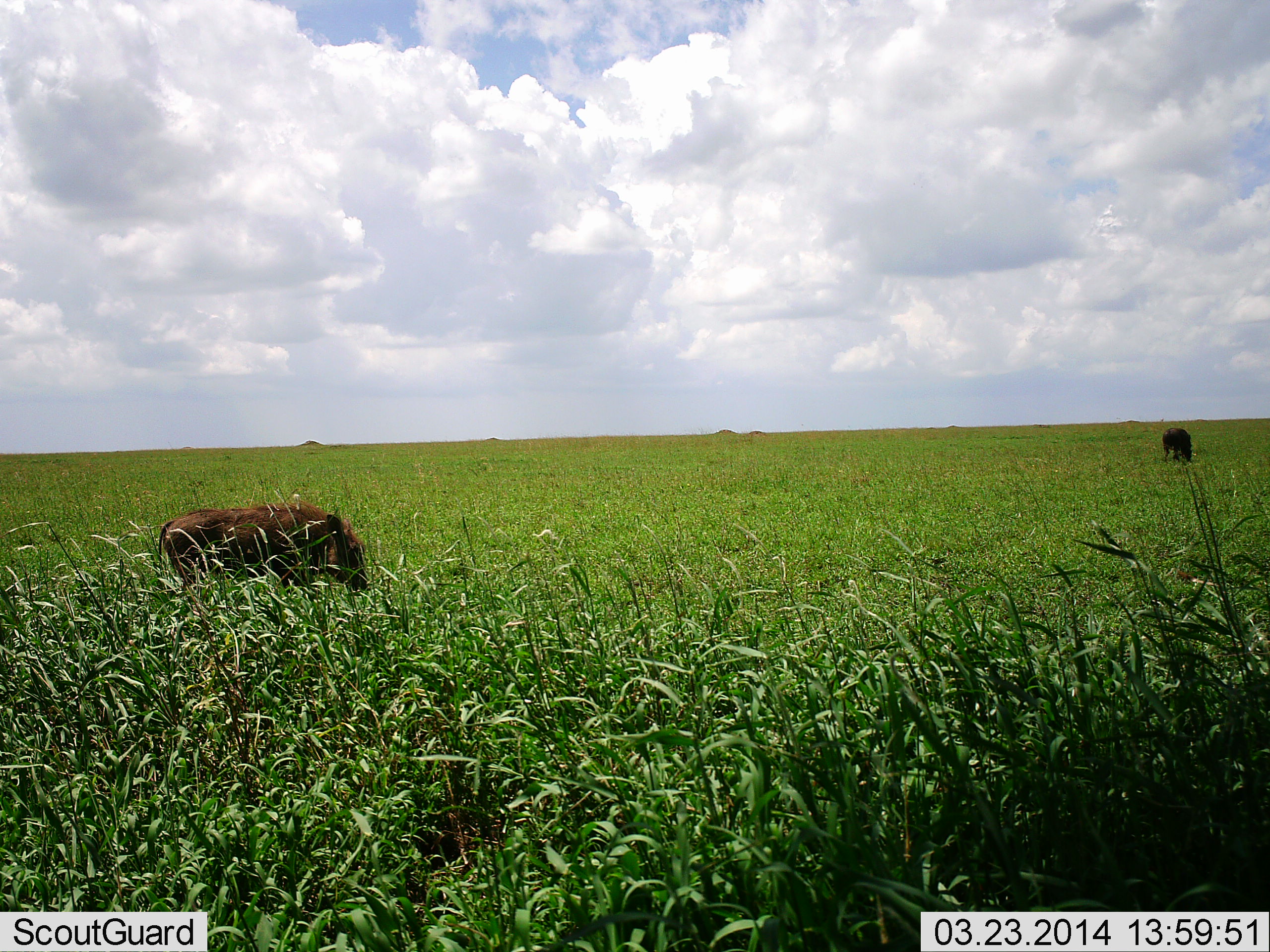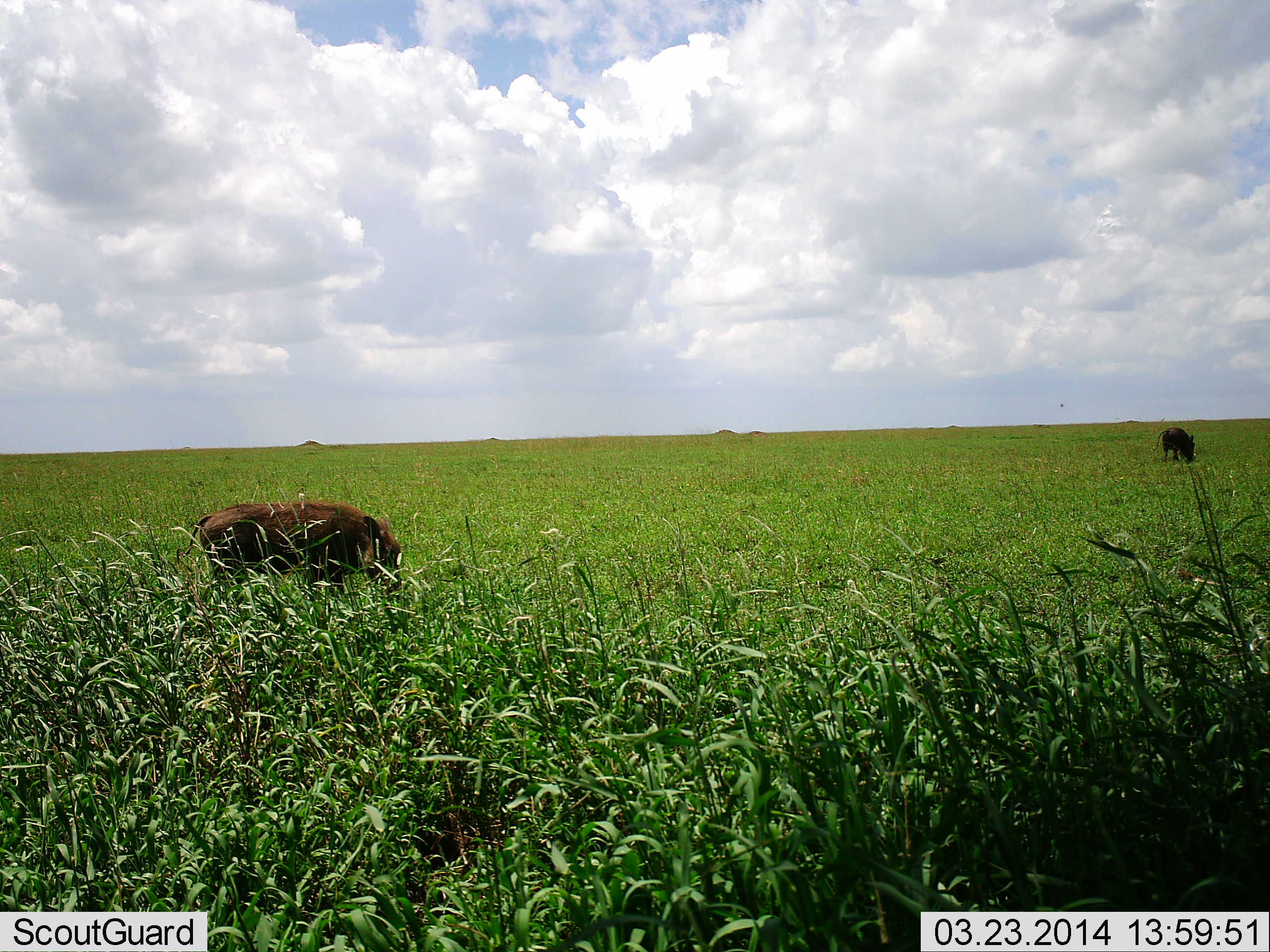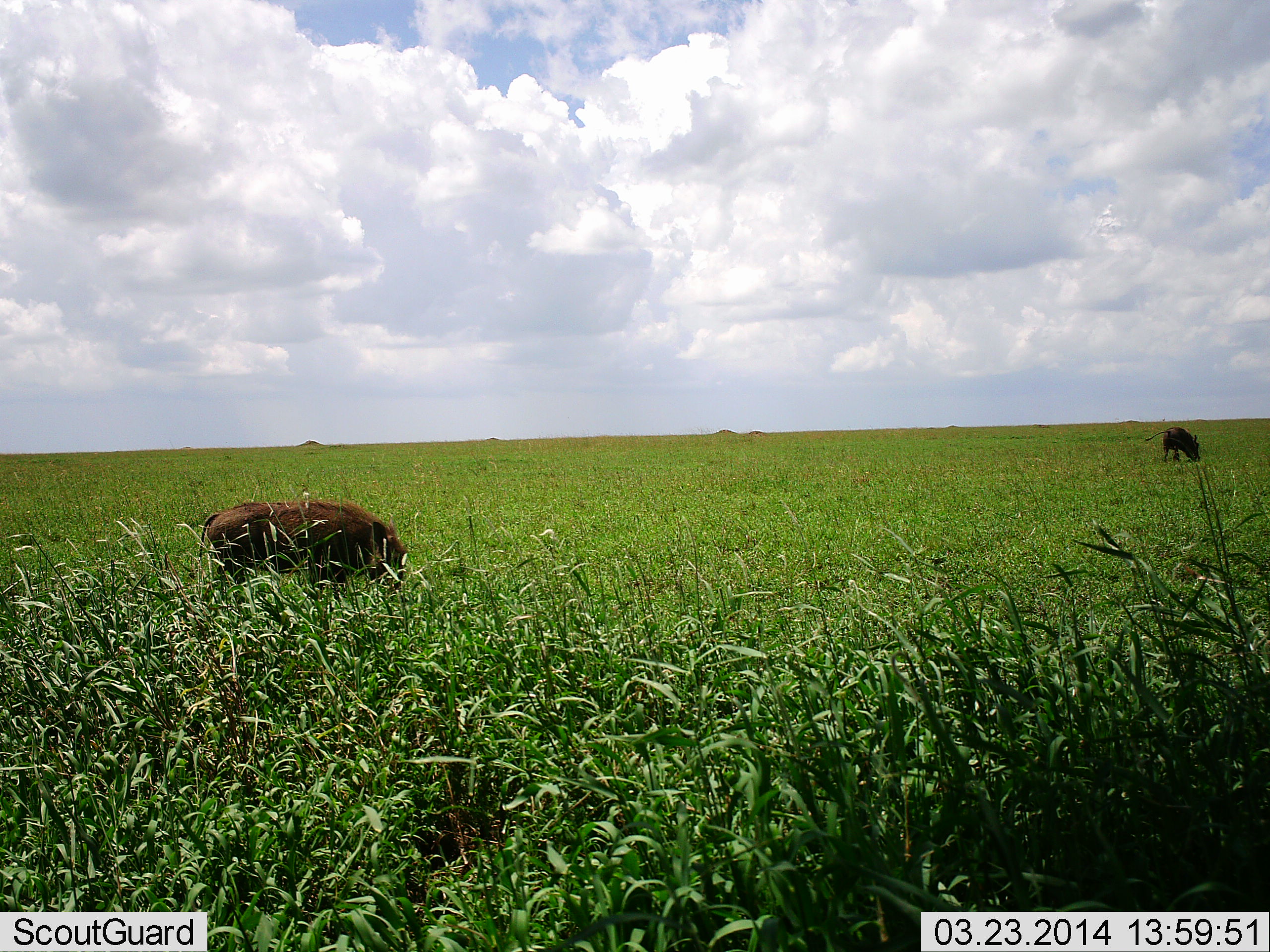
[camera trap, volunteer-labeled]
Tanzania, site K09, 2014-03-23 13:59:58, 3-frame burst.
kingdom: Animalia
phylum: Chordata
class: Mammalia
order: Artiodactyla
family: Suidae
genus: Phacochoerus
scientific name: Phacochoerus africanus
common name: warthog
Warthog (Phacochoerus africanus), count 2. Behavior (volunteer vote fractions): standing 10%, resting 0%, moving 10%, interacting 0%. Young present (vote fraction): 0%. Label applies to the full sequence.